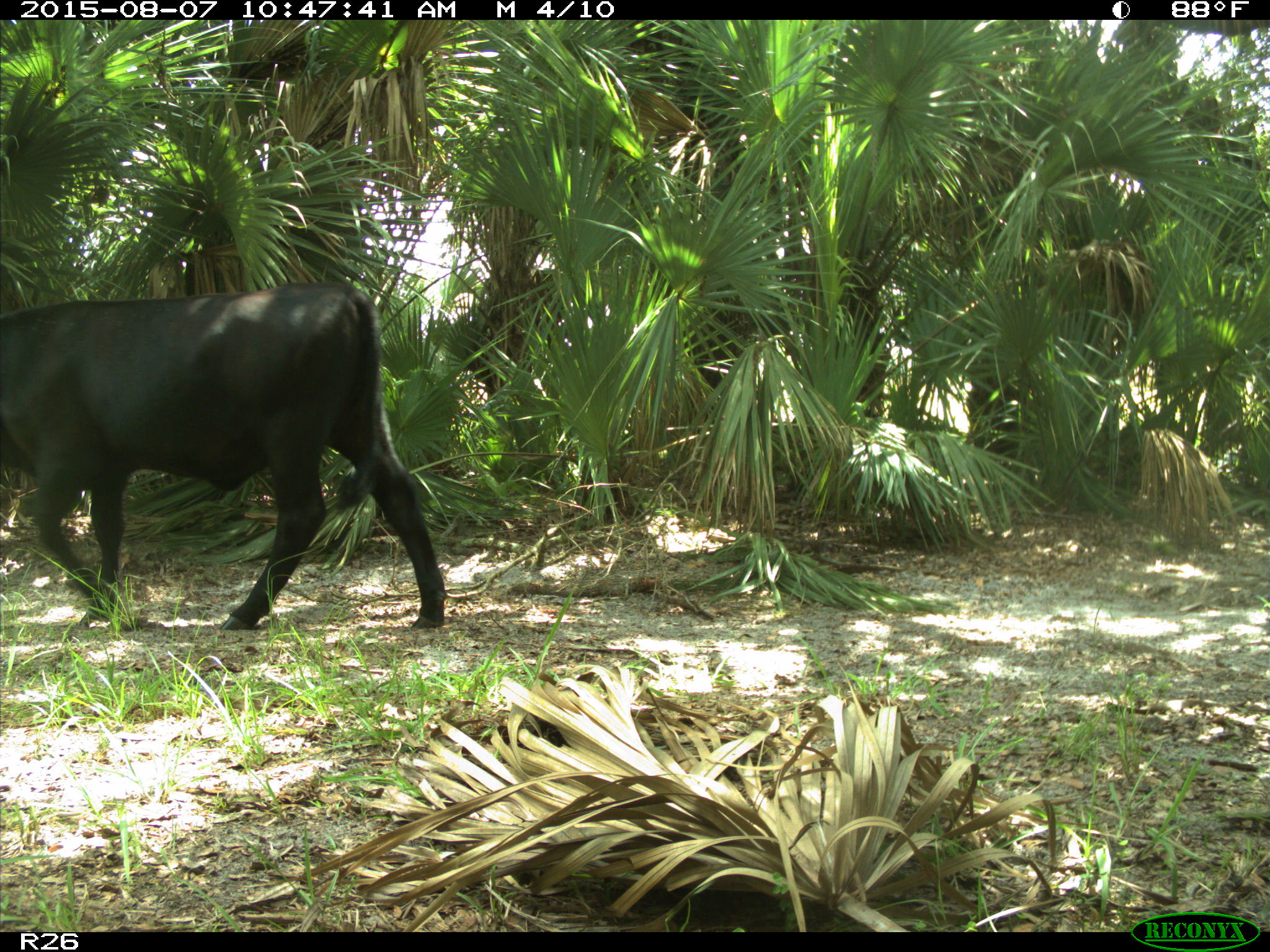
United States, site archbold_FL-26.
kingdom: Animalia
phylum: Chordata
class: Mammalia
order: Artiodactyla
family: Bovidae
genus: Bos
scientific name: Bos taurus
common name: domestic cow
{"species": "Bos taurus (domestic cow)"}